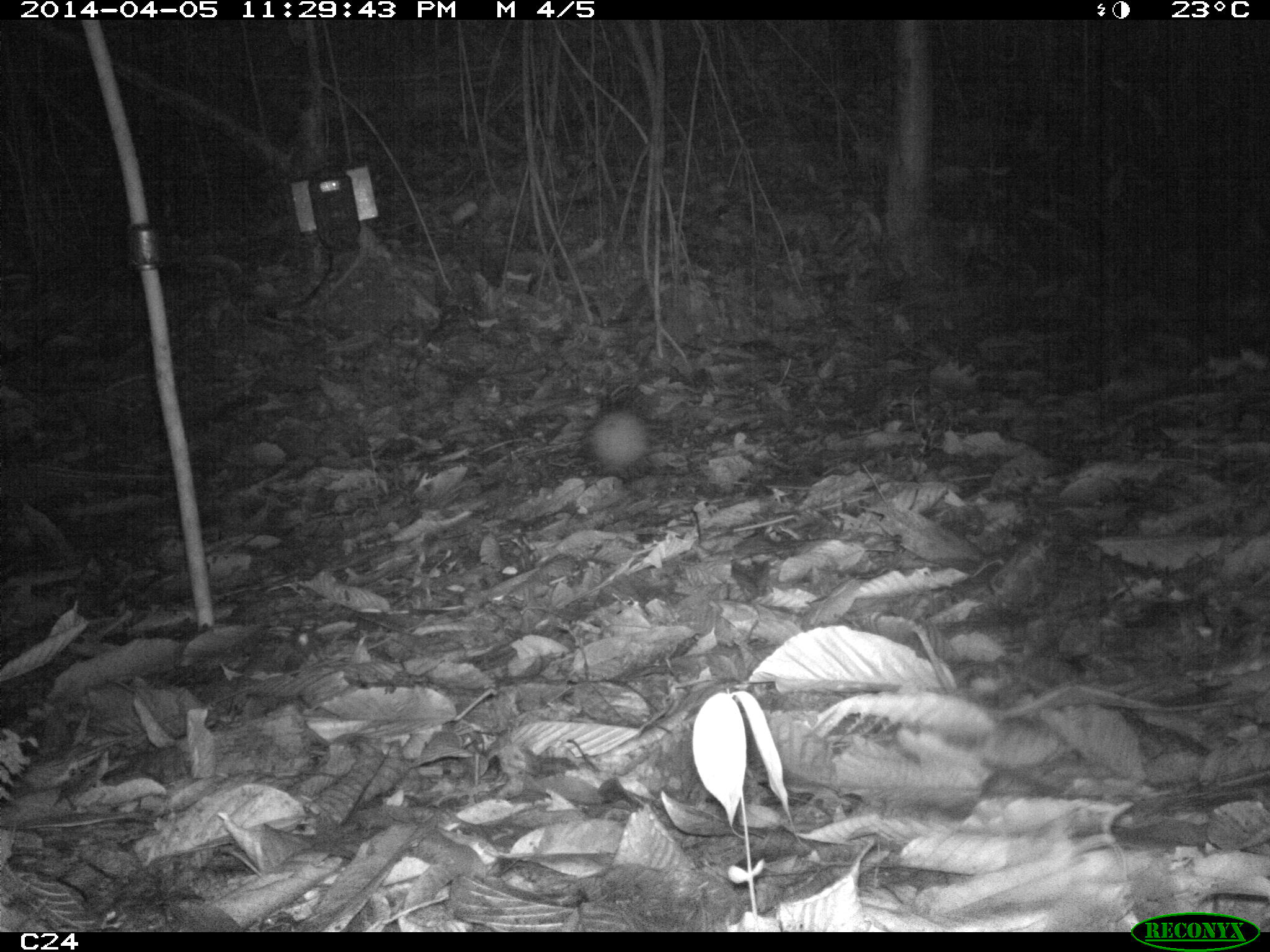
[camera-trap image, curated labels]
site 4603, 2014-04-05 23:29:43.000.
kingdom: Animalia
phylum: Chordata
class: Mammalia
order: Cingulata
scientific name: Cingulata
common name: armadillo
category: unknown armadillo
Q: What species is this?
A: Unknown armadillo (armadillo) (Cingulata).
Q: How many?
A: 1.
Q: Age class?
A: Adult.